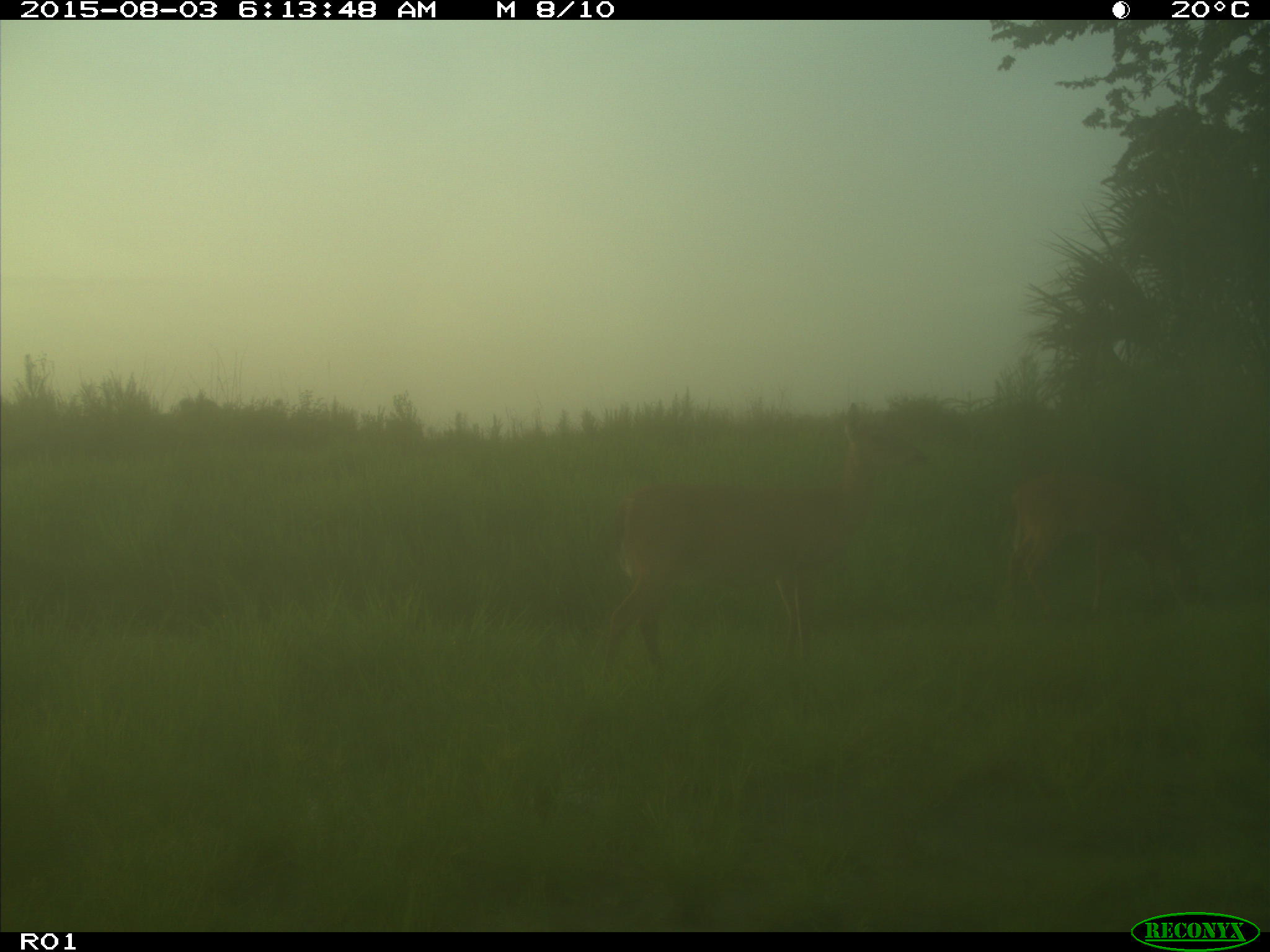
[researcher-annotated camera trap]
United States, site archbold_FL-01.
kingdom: Animalia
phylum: Chordata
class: Mammalia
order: Artiodactyla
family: Cervidae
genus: Odocoileus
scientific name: Odocoileus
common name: deer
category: unidentified deer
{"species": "unidentified deer (deer) (Odocoileus)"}